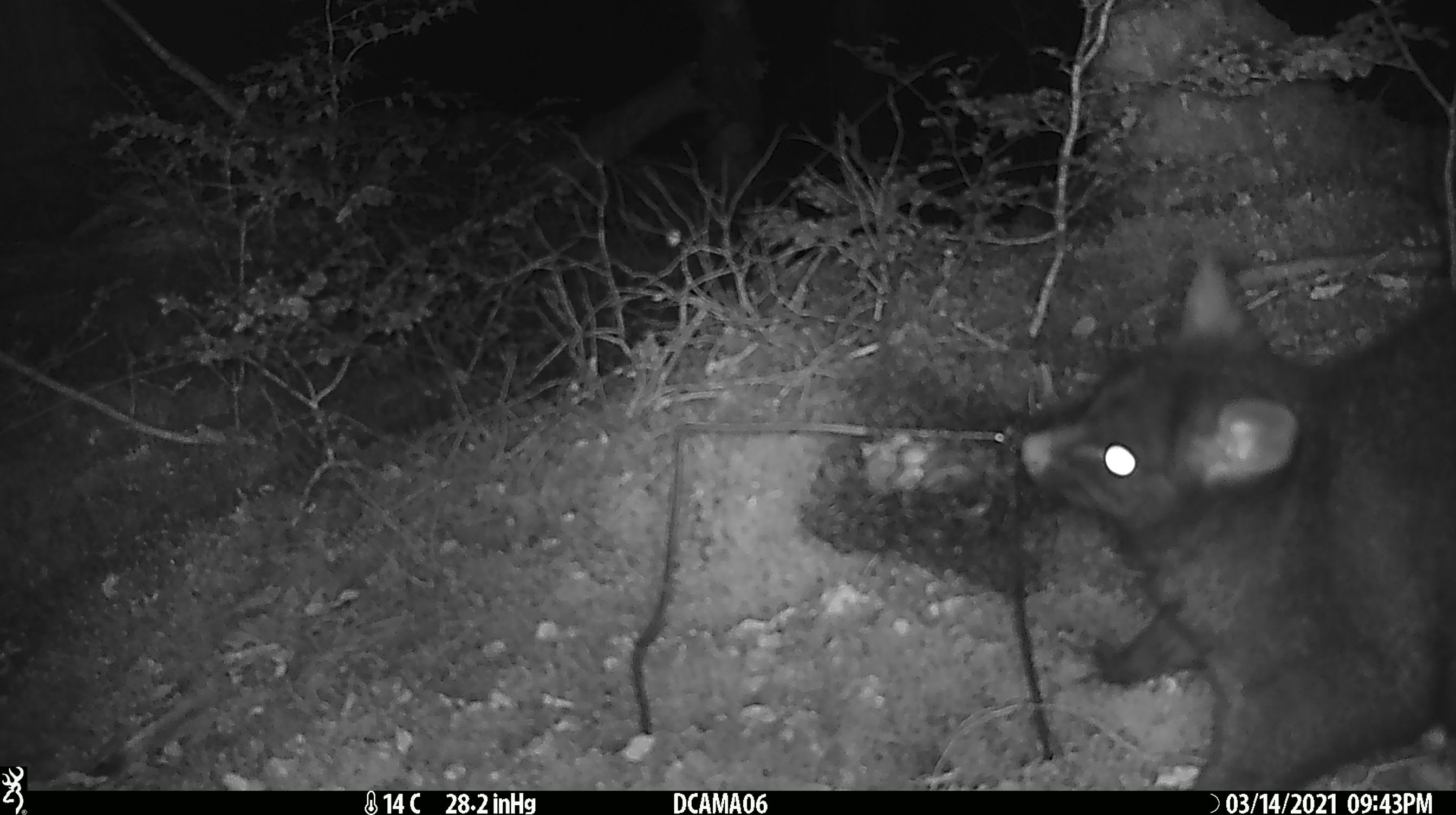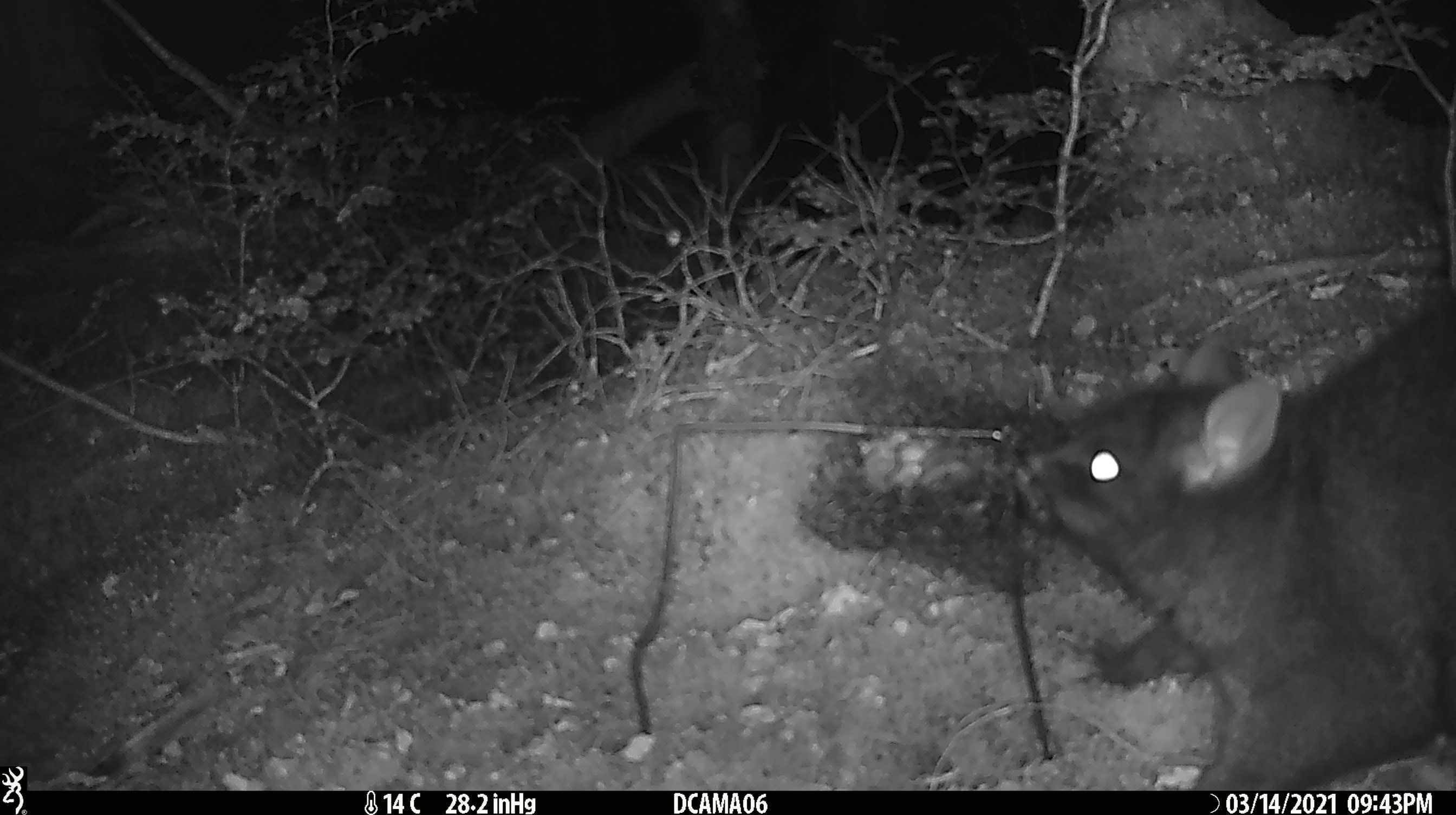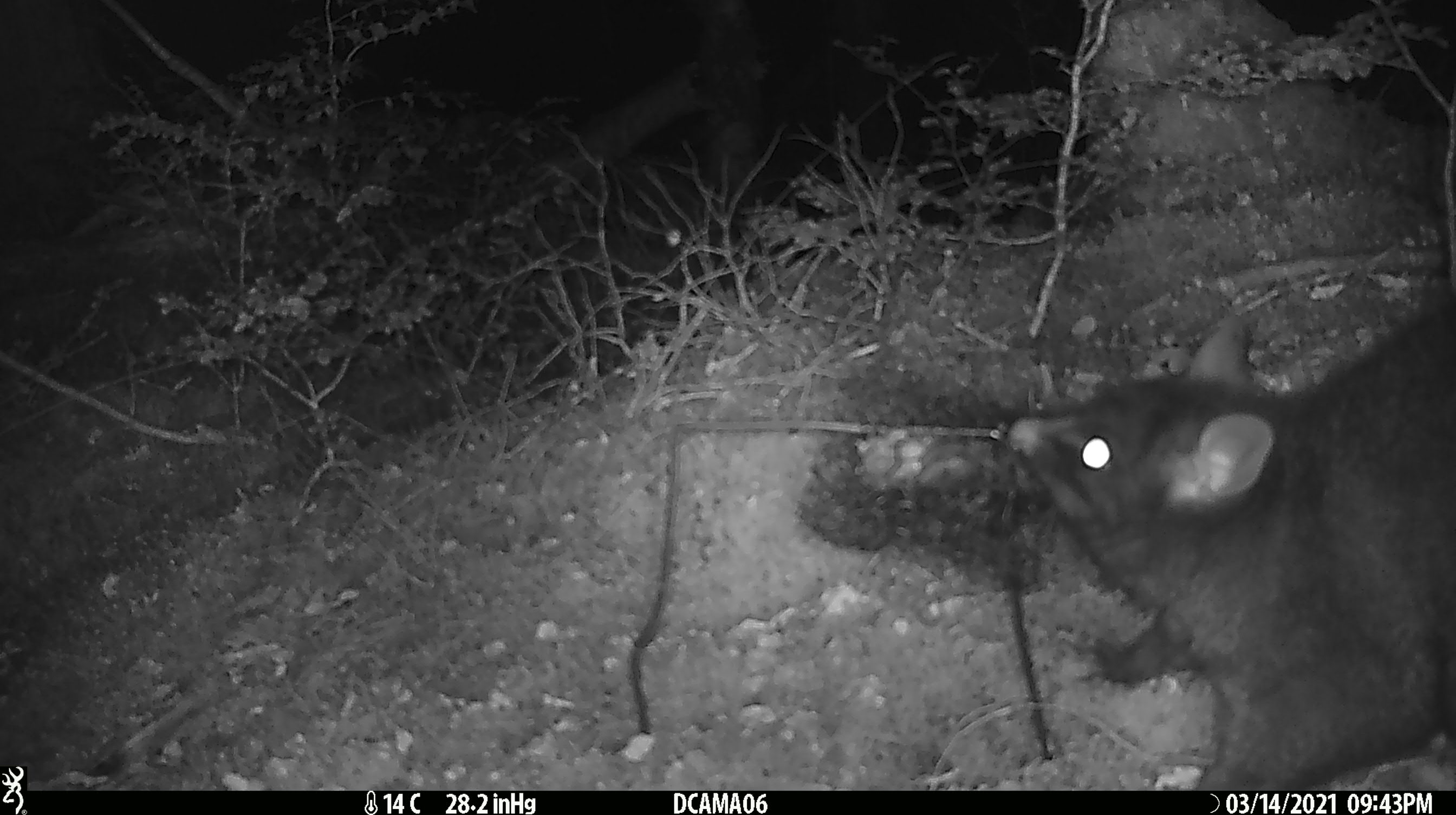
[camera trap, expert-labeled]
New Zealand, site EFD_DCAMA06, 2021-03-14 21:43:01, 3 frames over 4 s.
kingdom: Animalia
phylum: Chordata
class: Mammalia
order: Diprotodontia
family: Phalangeridae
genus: Trichosurus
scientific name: Trichosurus vulpecula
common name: common brushtail possum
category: possum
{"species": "possum (common brushtail possum) (Trichosurus vulpecula)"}